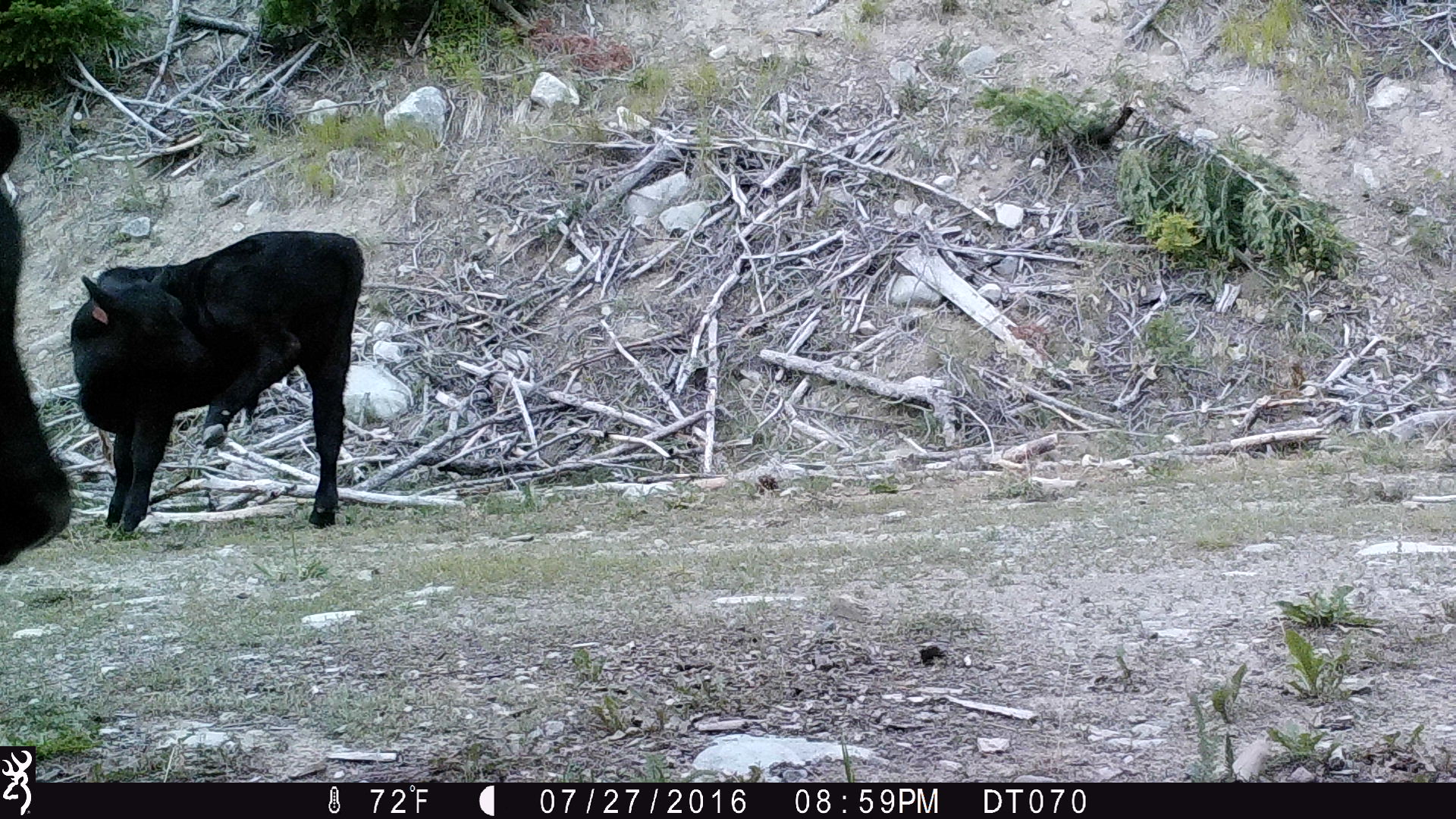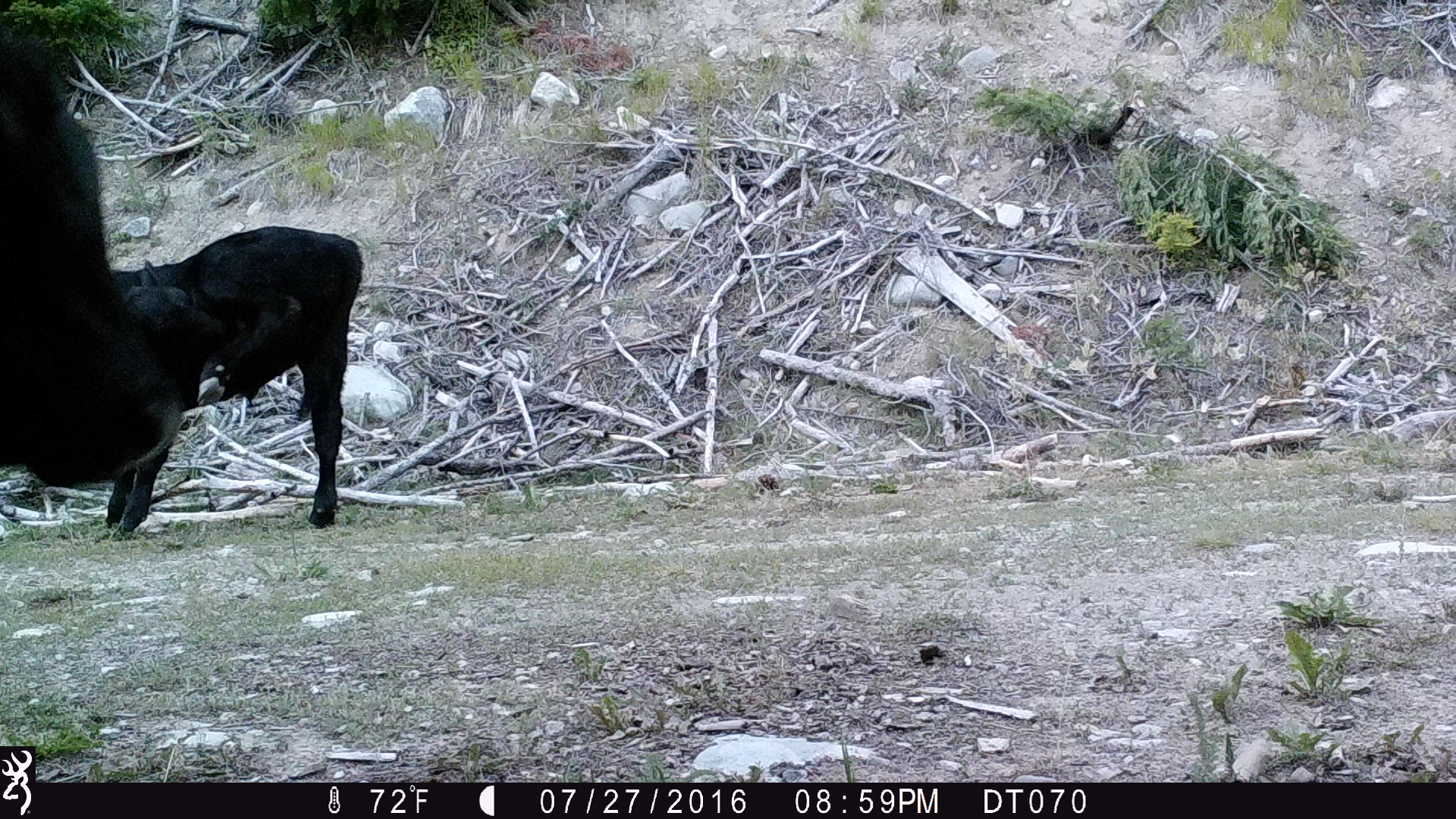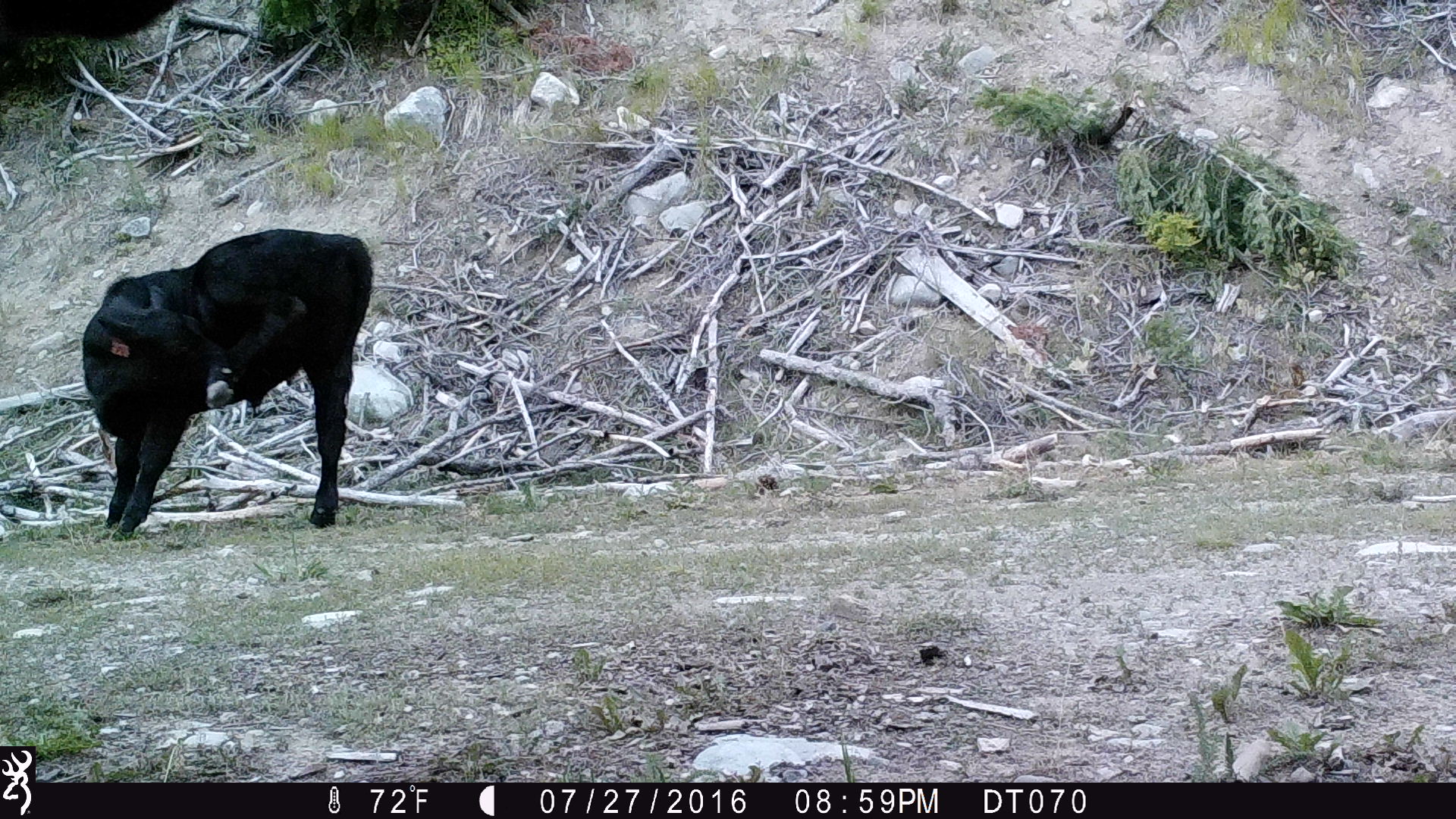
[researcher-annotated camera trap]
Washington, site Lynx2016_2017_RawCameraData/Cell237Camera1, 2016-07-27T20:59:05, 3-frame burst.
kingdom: Animalia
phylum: Chordata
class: Mammalia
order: Artiodactyla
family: Bovidae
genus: Bos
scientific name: Bos taurus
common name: domestic cattle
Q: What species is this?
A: Domestic cattle (Bos taurus).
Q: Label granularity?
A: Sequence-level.